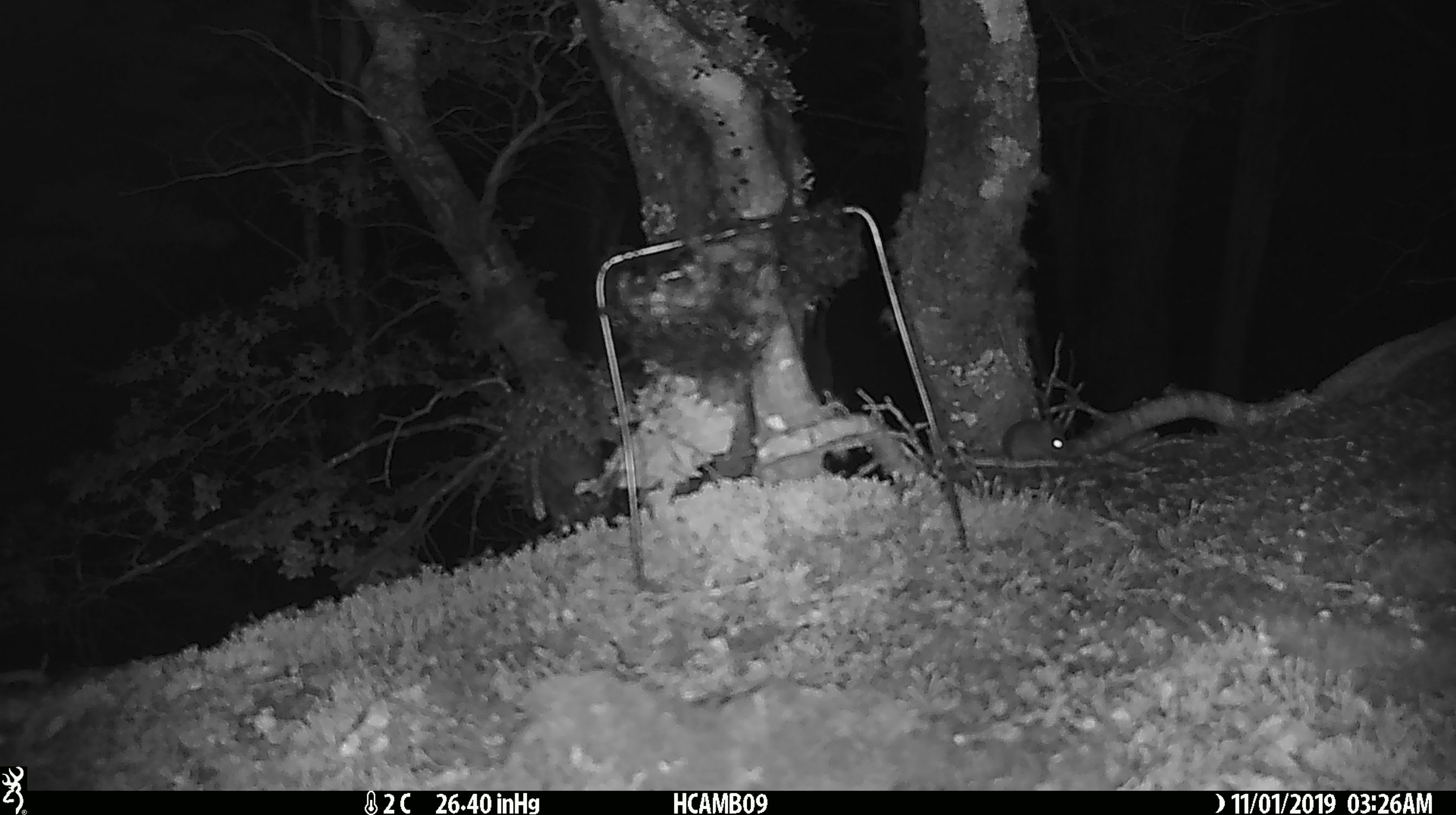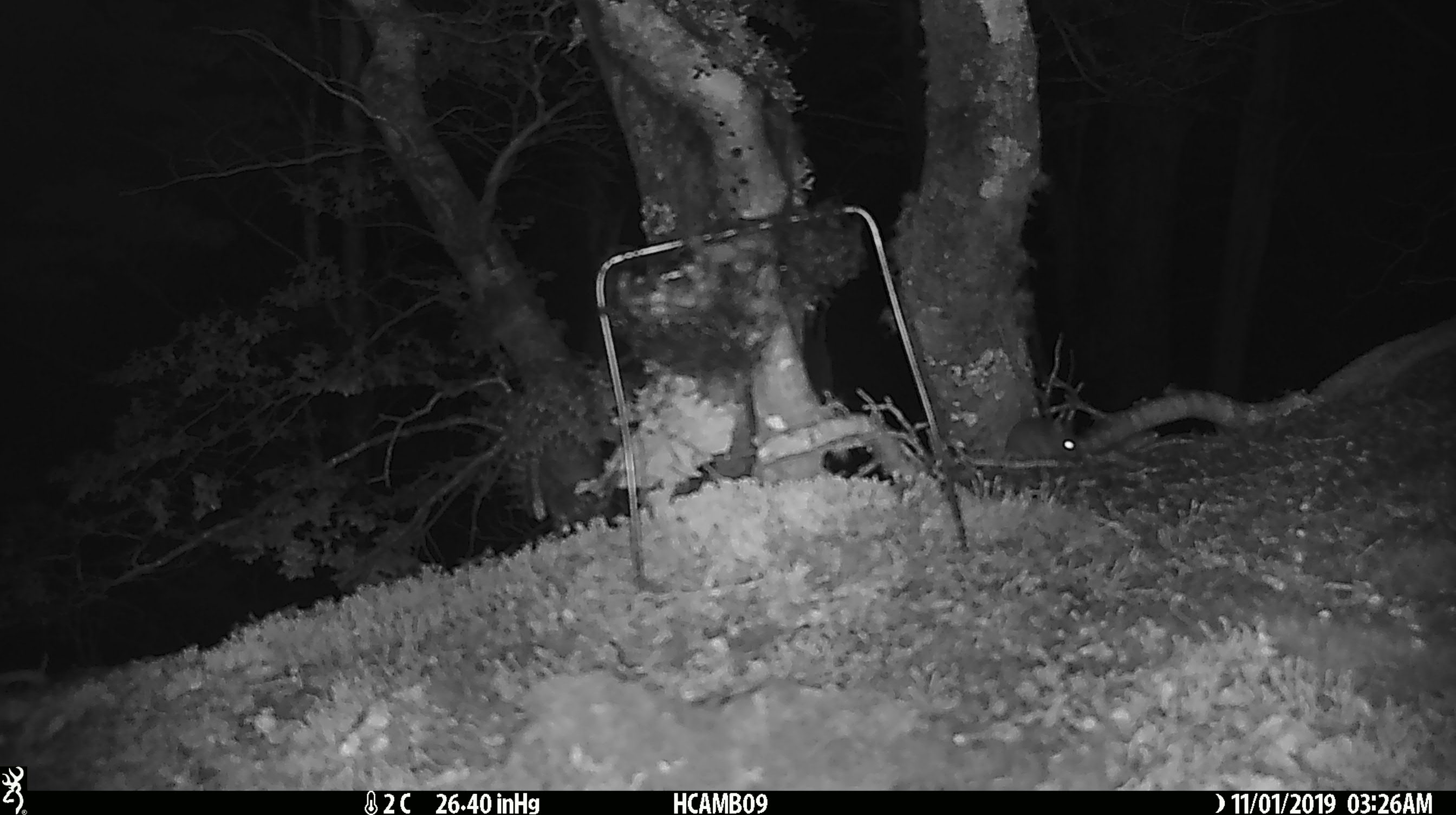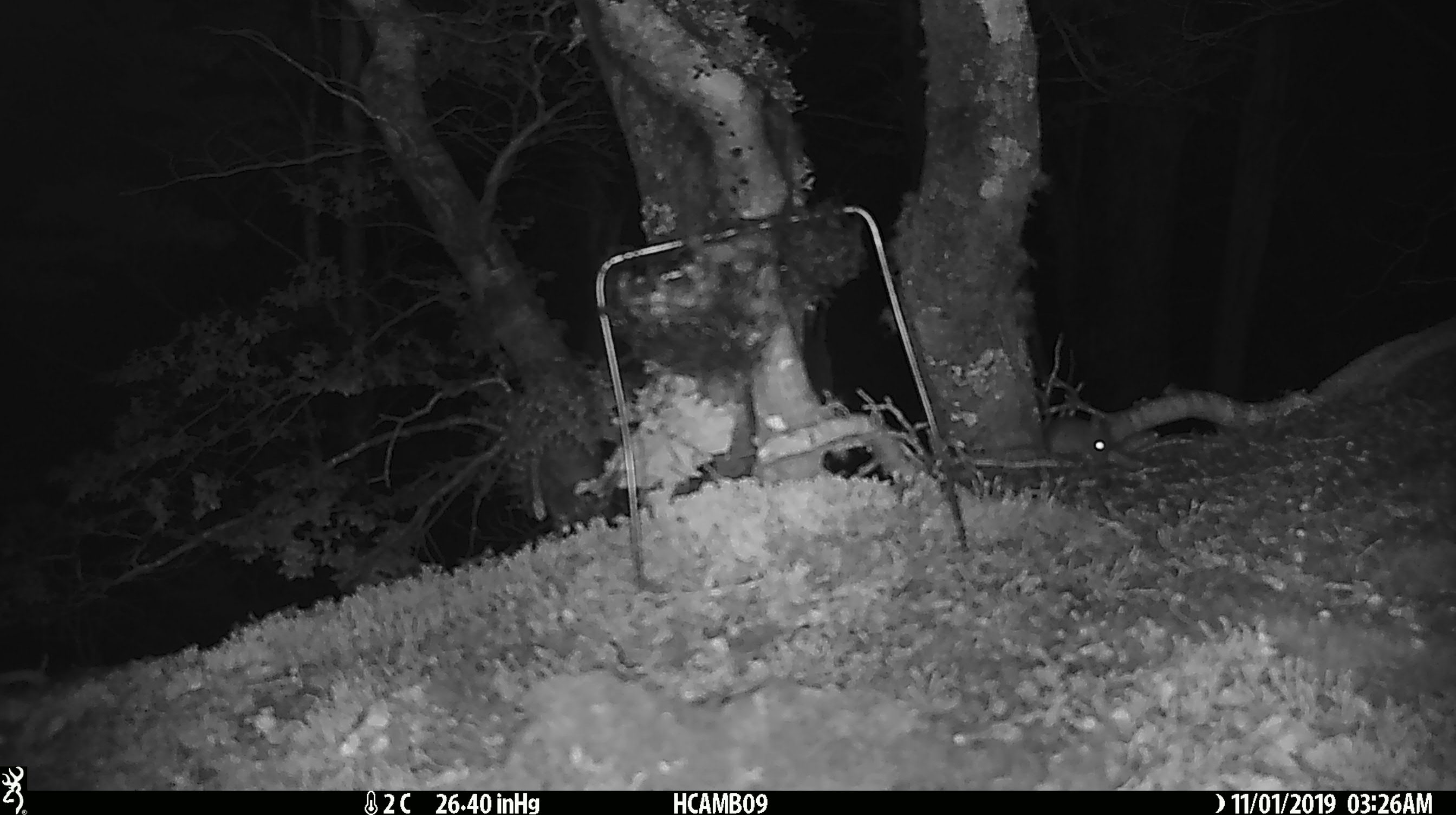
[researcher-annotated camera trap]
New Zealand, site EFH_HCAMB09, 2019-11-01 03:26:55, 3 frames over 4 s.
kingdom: Animalia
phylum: Chordata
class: Mammalia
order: Rodentia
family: Muridae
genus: Mus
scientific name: Mus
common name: mouse